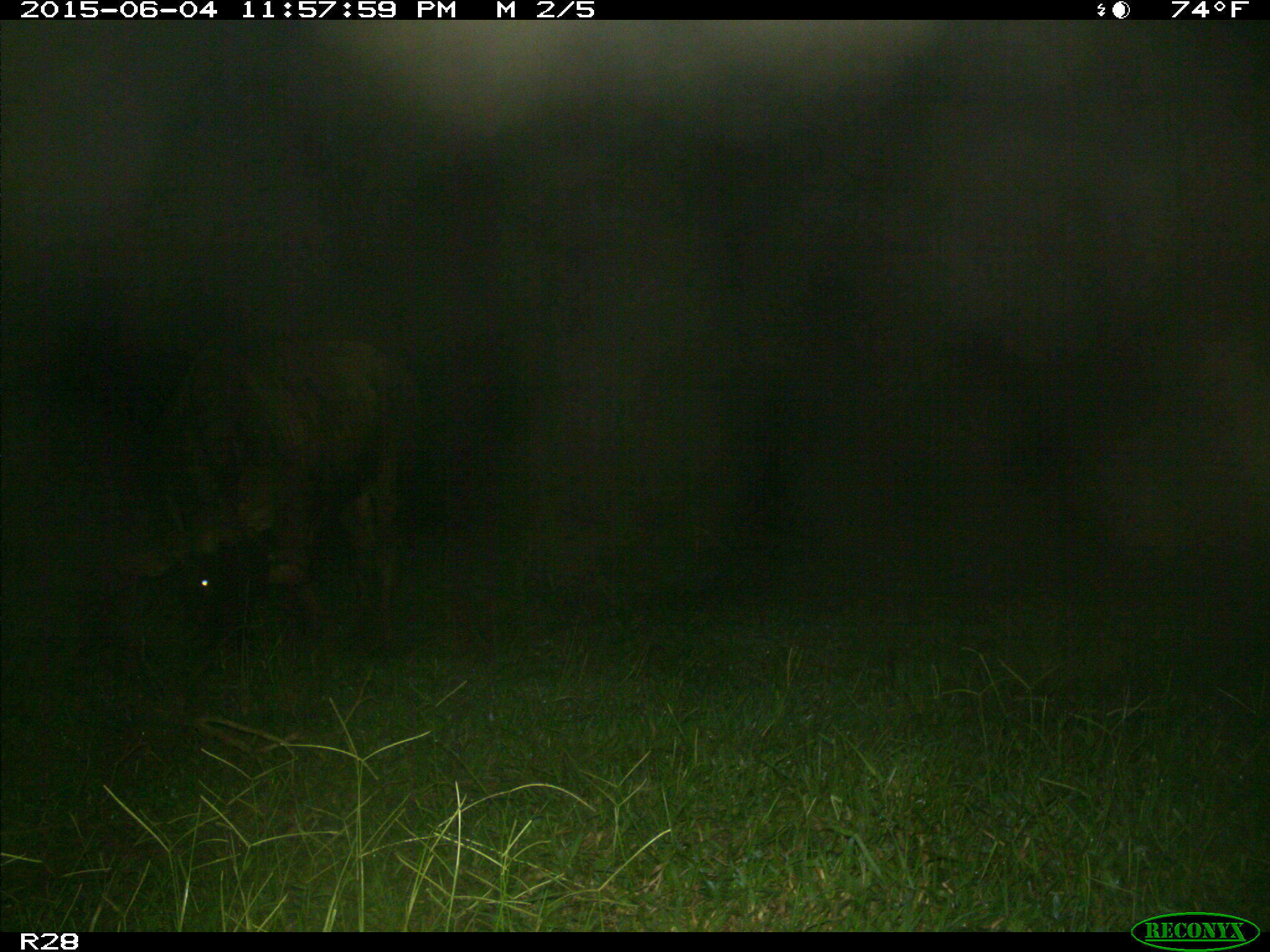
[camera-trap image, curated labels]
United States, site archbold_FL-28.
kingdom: Animalia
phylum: Chordata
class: Mammalia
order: Artiodactyla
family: Bovidae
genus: Bos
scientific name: Bos taurus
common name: domestic cow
Bos taurus (domestic cow).